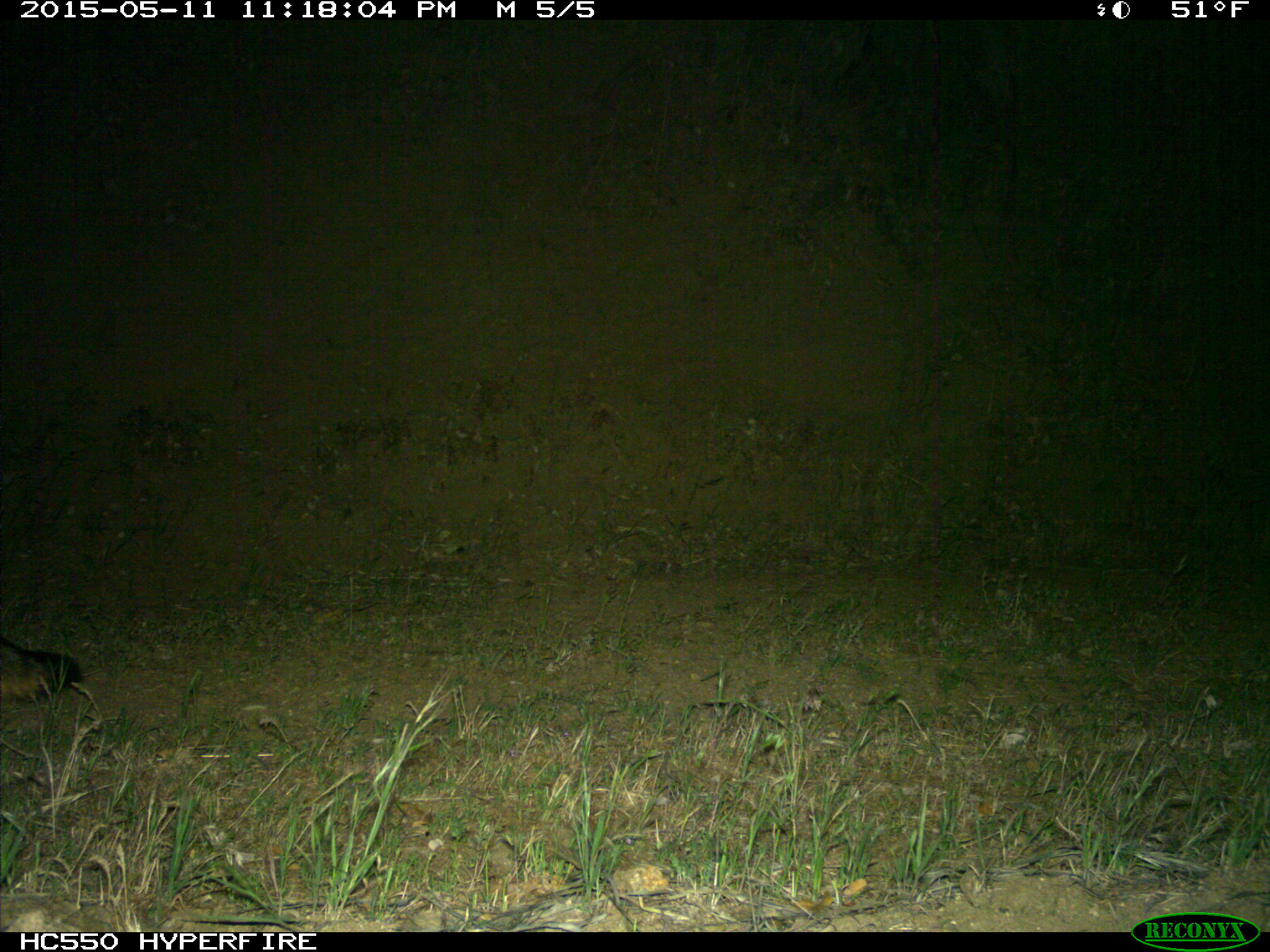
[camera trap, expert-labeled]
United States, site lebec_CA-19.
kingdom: Animalia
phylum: Chordata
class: Mammalia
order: Carnivora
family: Canidae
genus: Urocyon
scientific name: Urocyon cinereoargenteus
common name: gray fox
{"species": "Urocyon cinereoargenteus (gray fox)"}